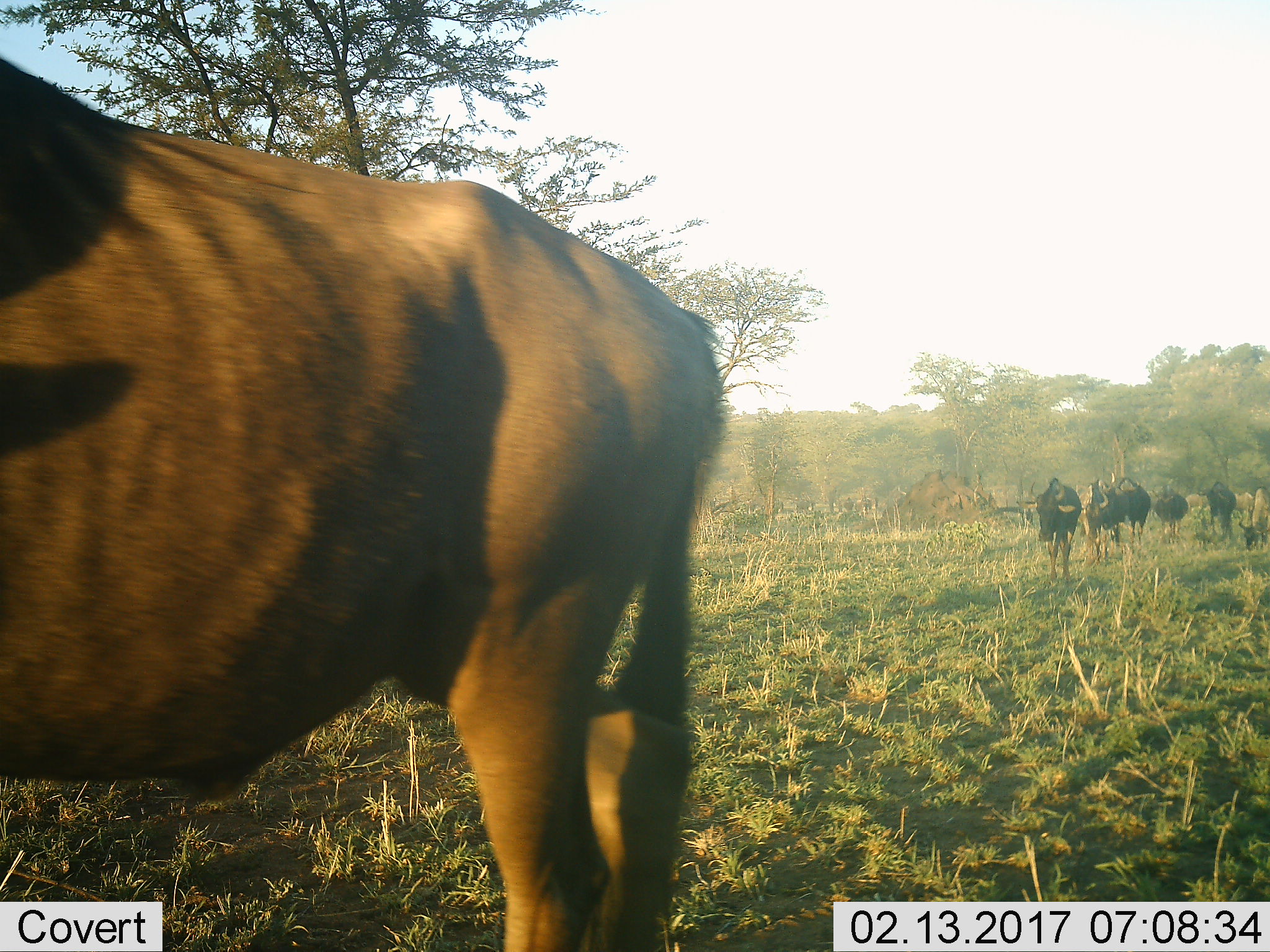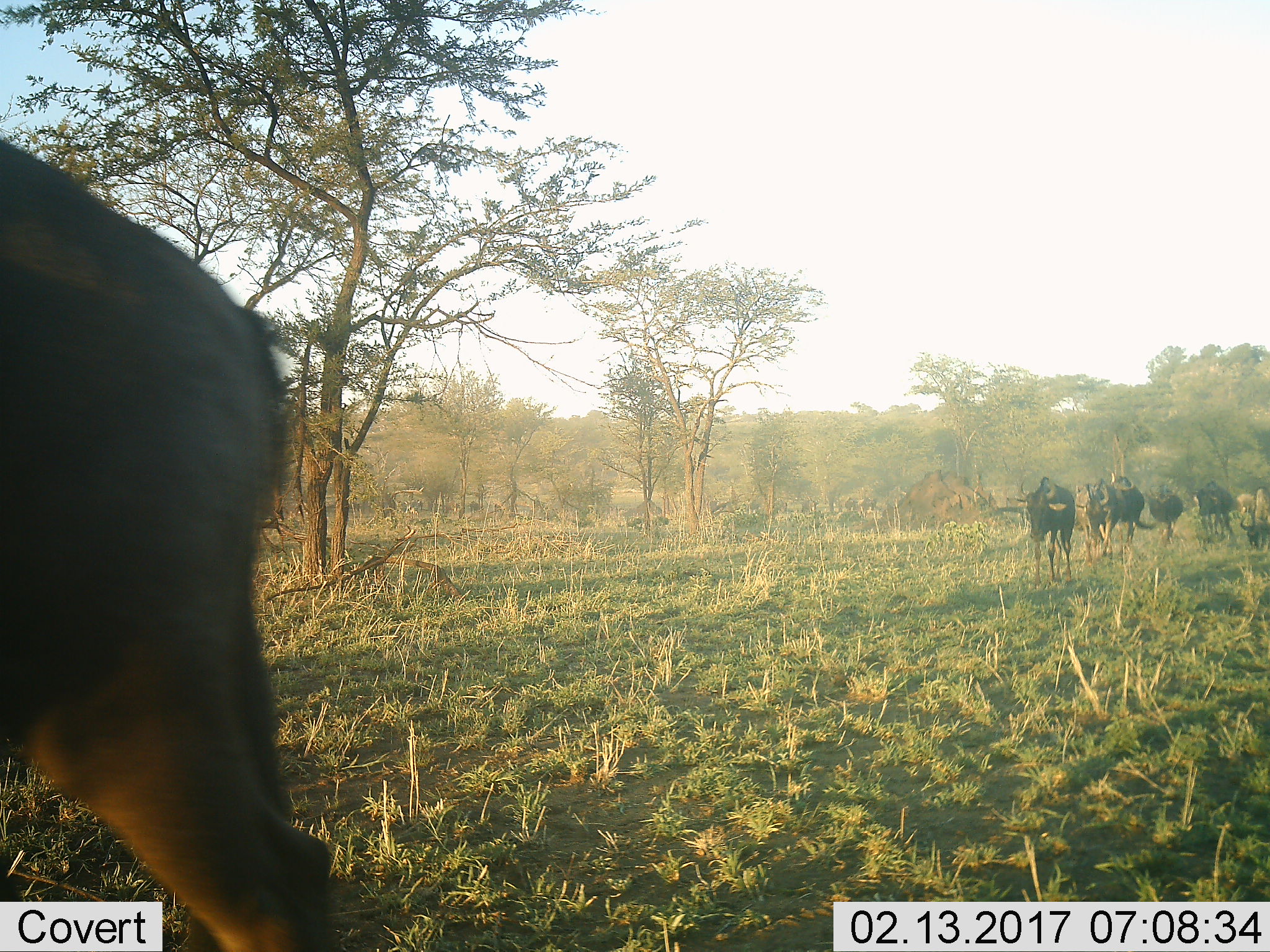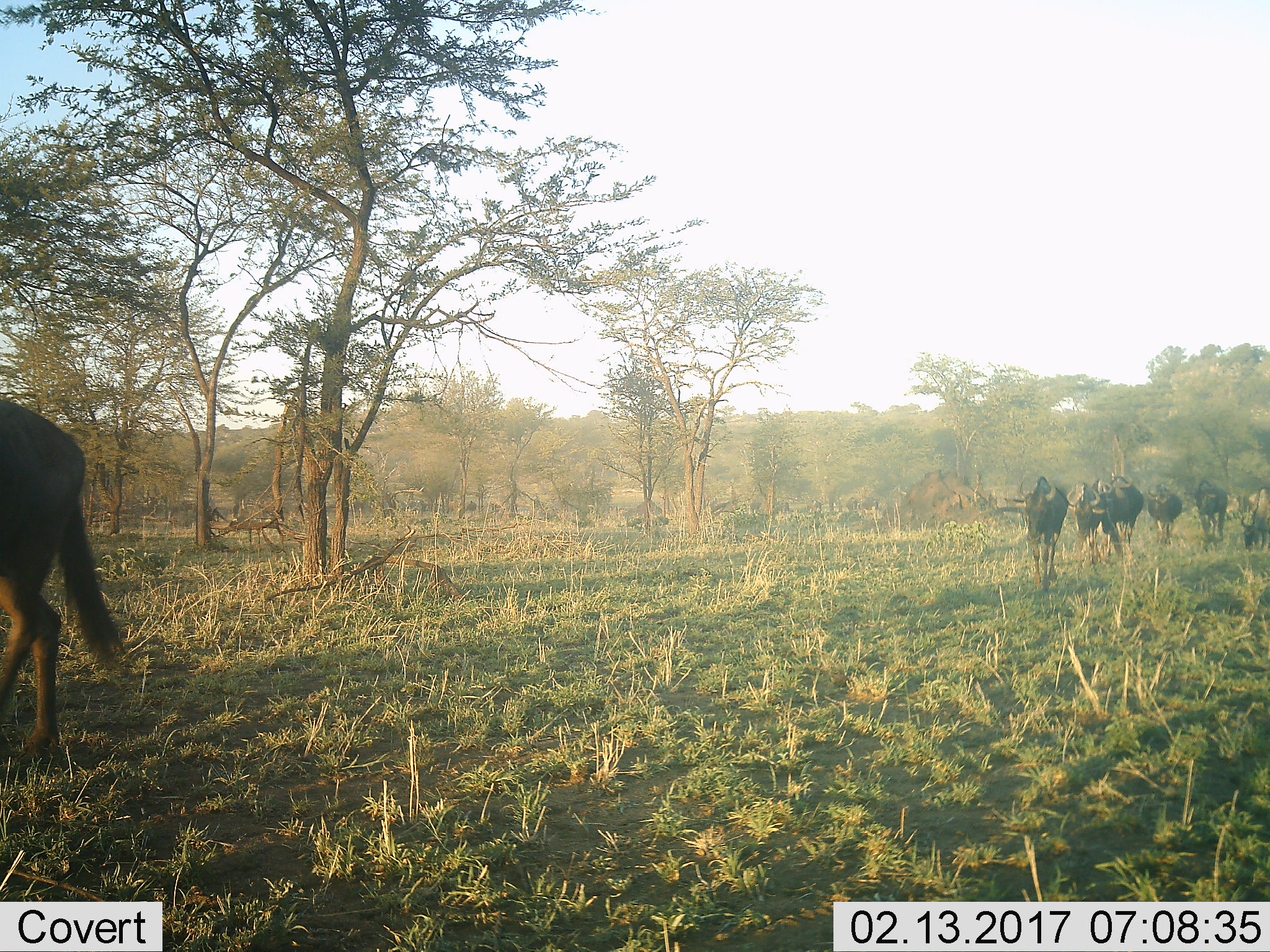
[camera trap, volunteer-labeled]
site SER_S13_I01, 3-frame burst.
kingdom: Animalia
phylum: Chordata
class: Mammalia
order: Artiodactyla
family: Bovidae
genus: Connochaetes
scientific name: Connochaetes taurinus taurinus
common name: blue wildebeest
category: wildebeestblue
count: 8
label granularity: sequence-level